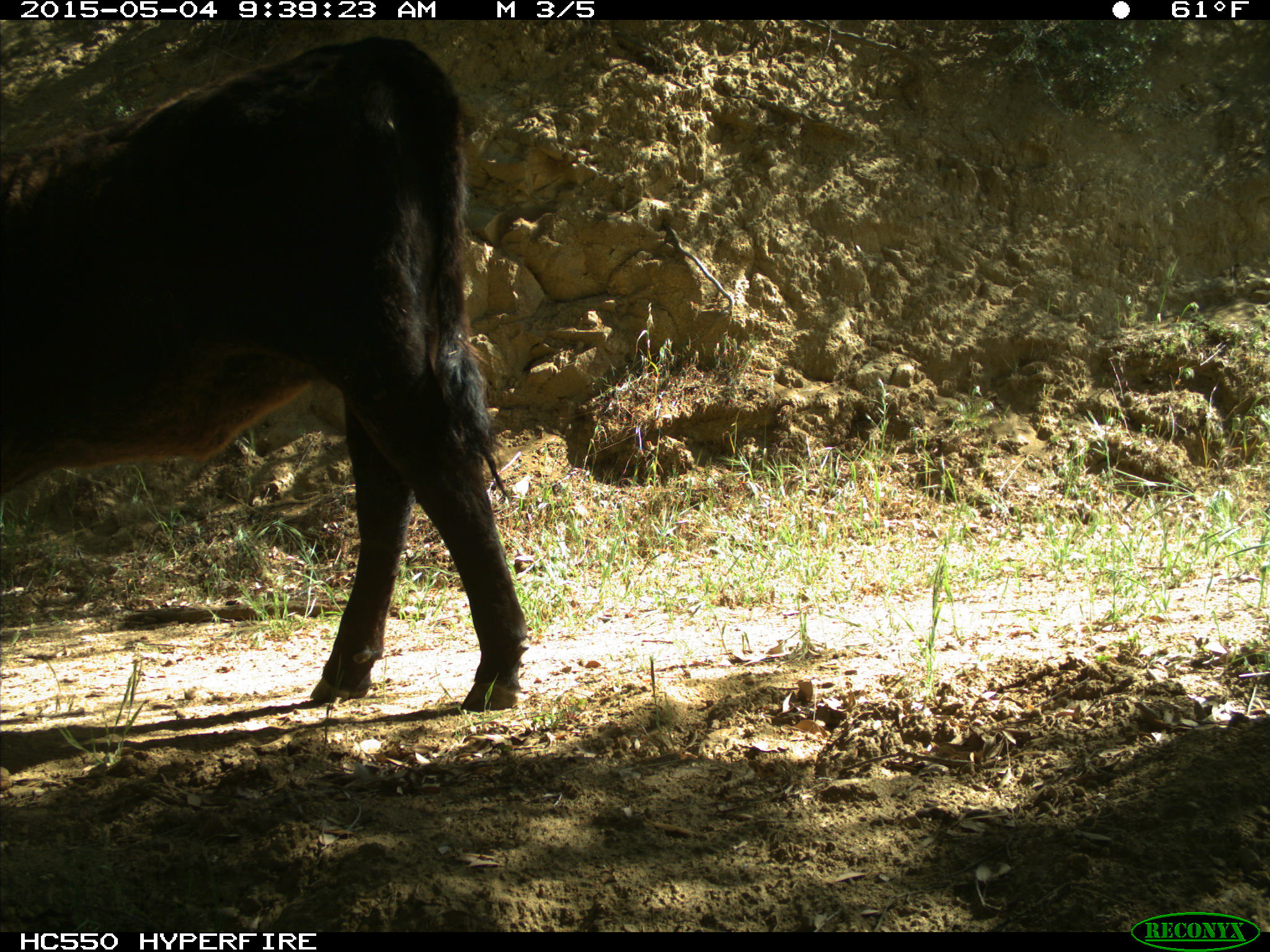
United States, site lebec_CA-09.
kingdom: Animalia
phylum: Chordata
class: Mammalia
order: Artiodactyla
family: Bovidae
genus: Bos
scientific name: Bos taurus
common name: domestic cow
Bos taurus (domestic cow).